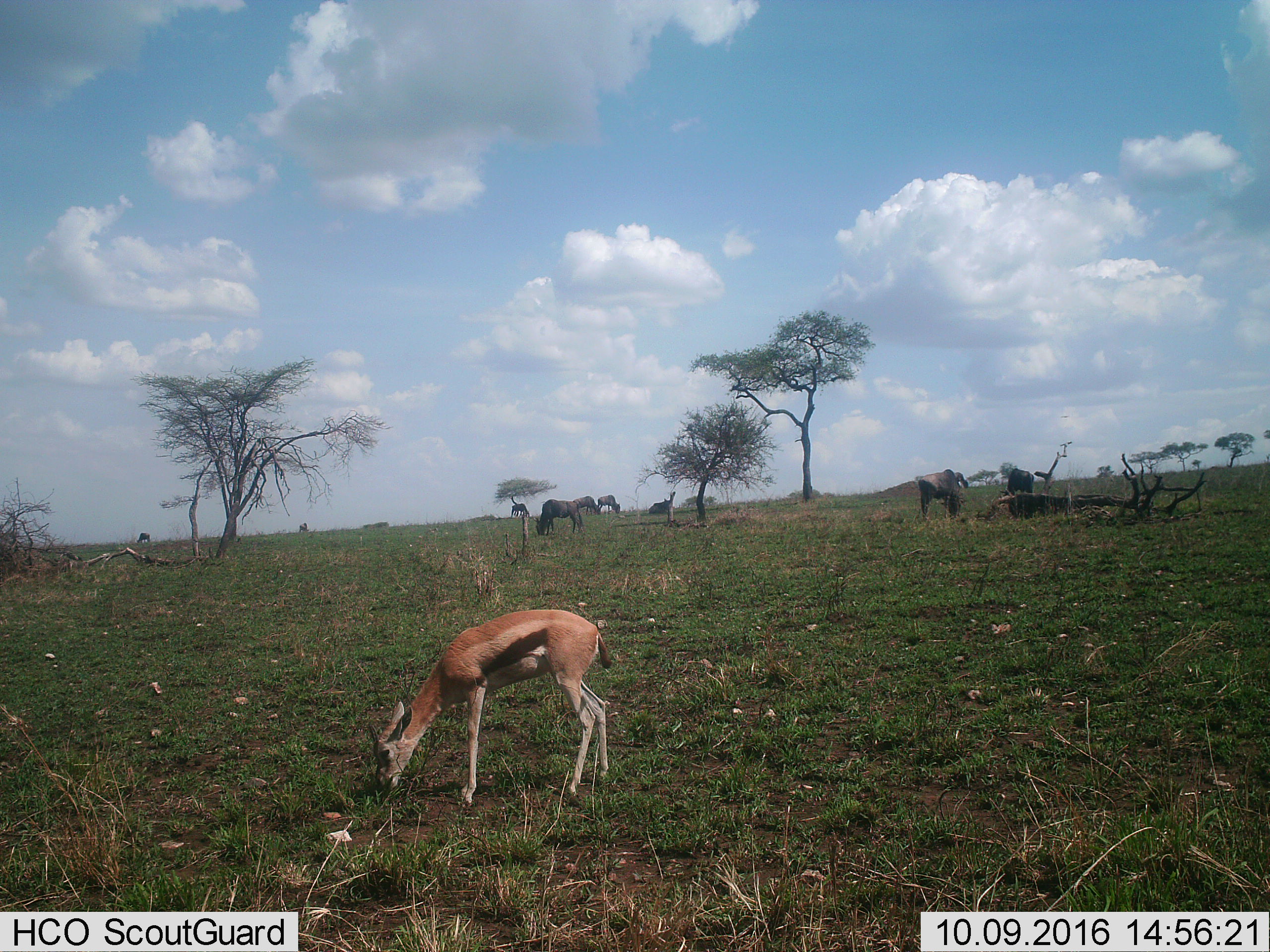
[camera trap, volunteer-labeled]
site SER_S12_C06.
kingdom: Animalia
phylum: Chordata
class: Mammalia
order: Artiodactyla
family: Bovidae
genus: Eudorcas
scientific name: Eudorcas thomsonii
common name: thomson's gazelle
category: gazellethomsons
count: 1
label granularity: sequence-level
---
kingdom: Animalia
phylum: Chordata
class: Mammalia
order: Artiodactyla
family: Bovidae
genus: Connochaetes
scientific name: Connochaetes taurinus taurinus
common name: blue wildebeest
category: wildebeestblue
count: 9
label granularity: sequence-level